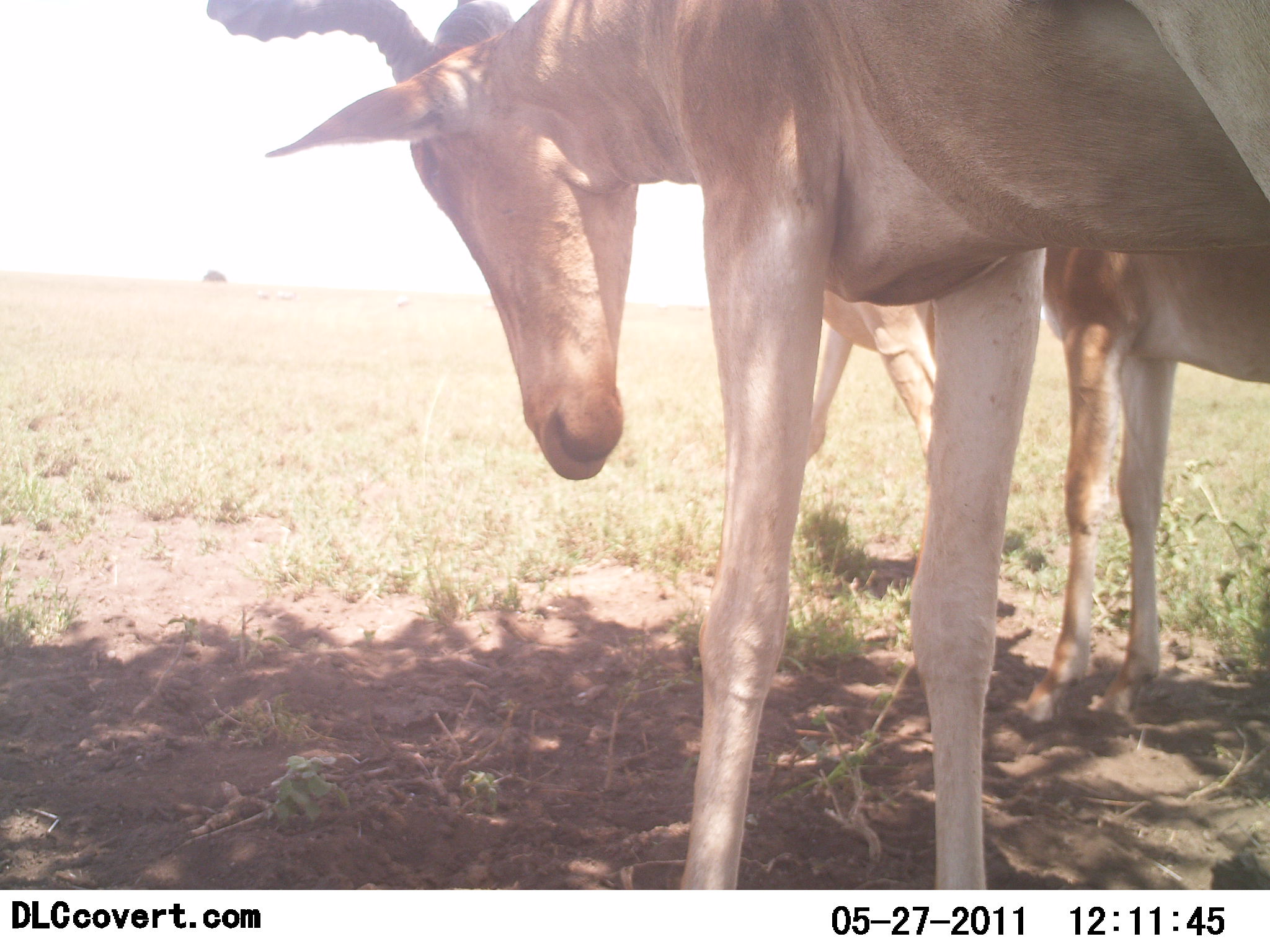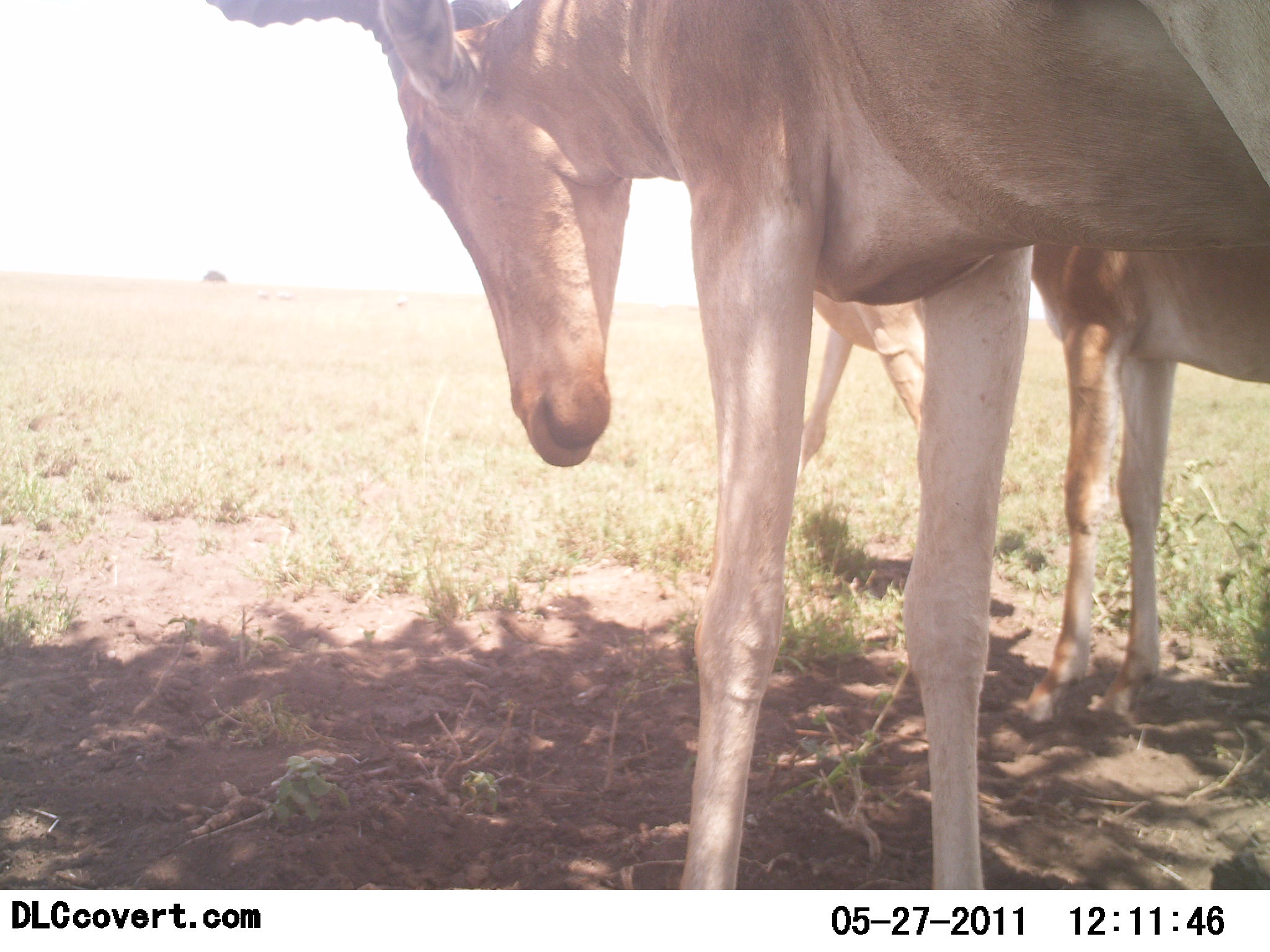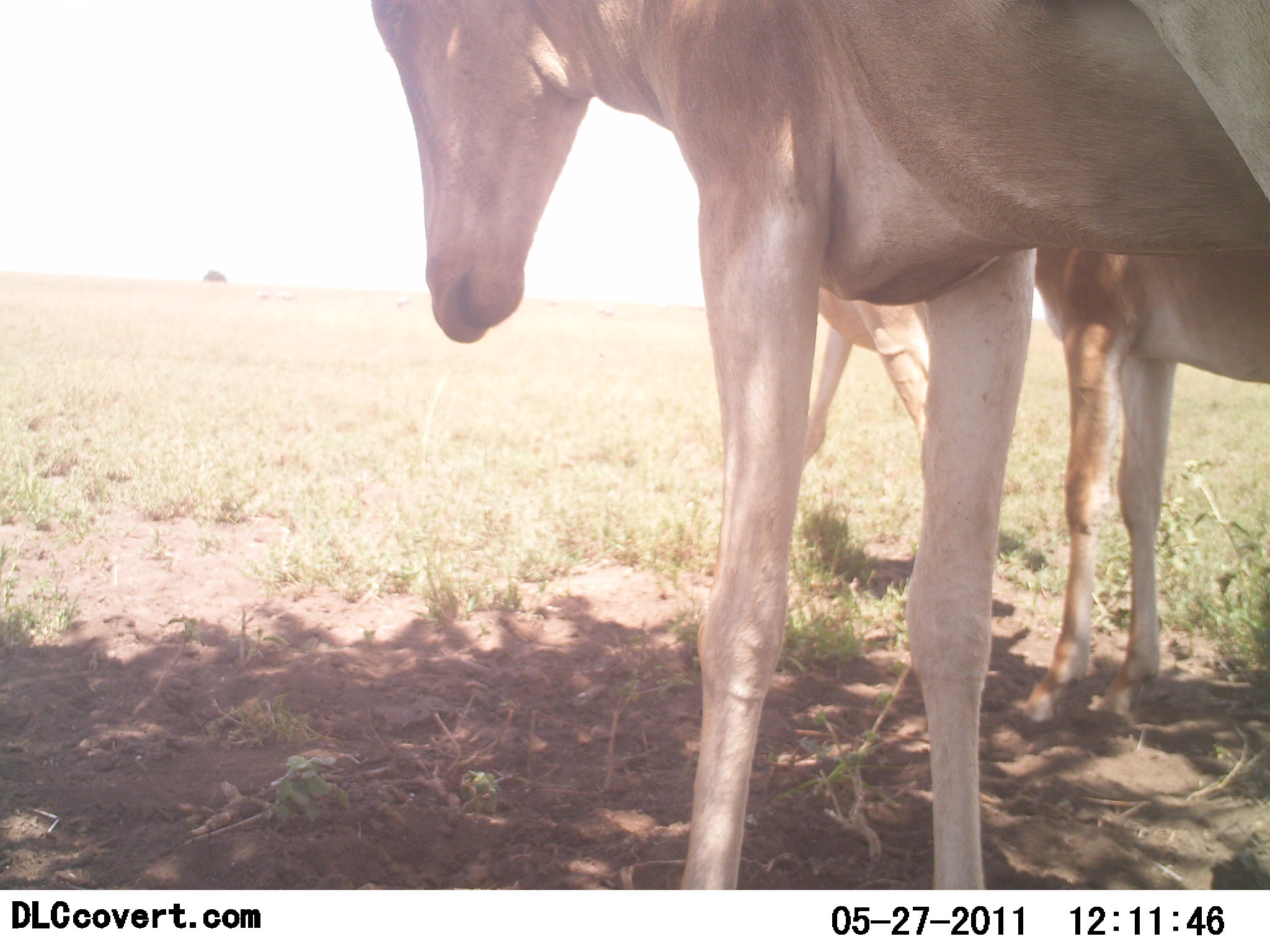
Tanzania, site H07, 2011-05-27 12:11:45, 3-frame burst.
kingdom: Animalia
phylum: Chordata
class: Mammalia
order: Artiodactyla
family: Bovidae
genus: Alcelaphus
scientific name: Alcelaphus buselaphus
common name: hartebeest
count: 3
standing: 100%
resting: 8%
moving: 0%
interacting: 0%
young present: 0%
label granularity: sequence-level